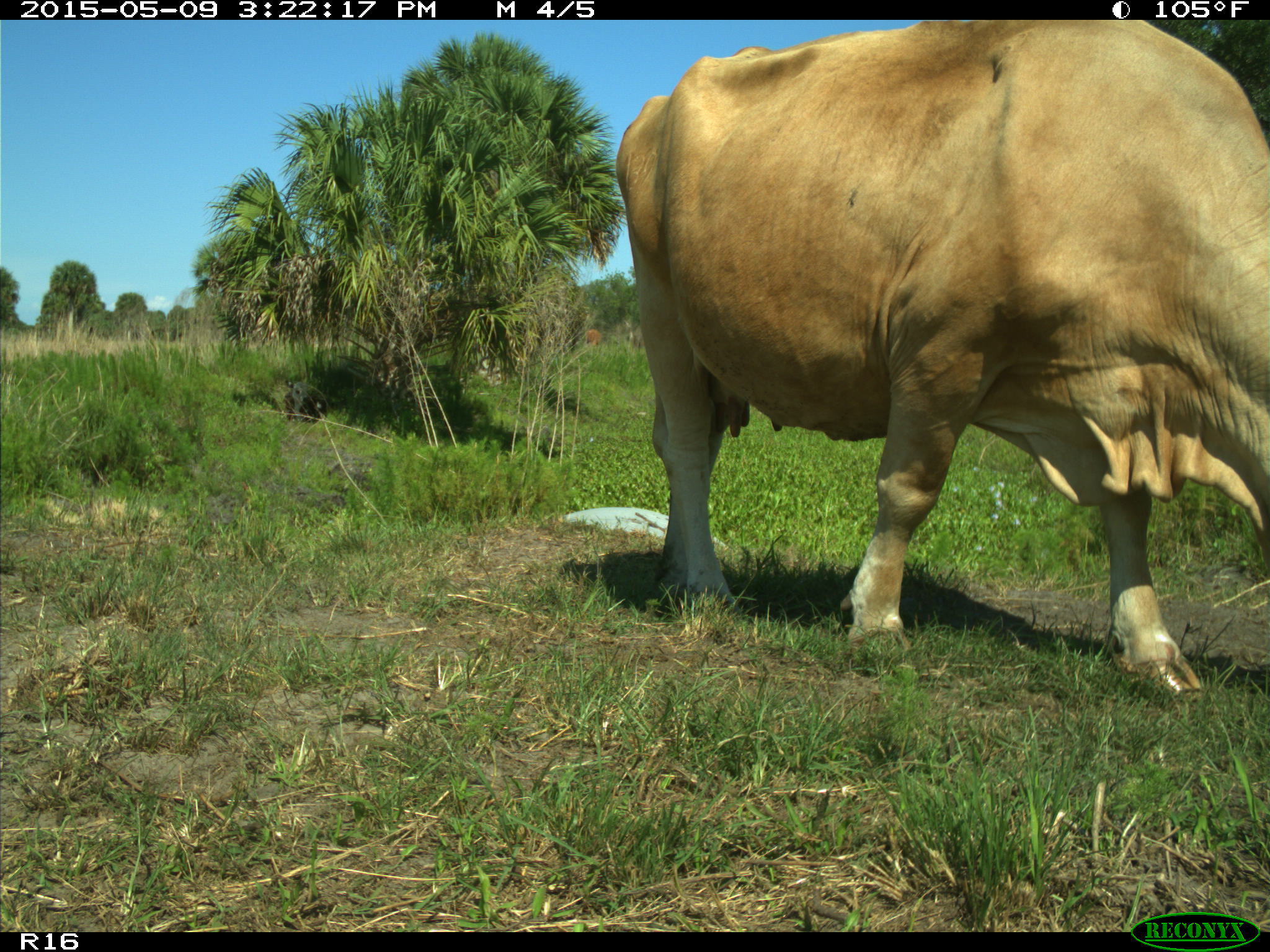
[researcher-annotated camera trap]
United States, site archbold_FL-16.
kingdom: Animalia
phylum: Chordata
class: Mammalia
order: Artiodactyla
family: Bovidae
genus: Bos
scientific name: Bos taurus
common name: domestic cow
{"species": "Bos taurus (domestic cow)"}